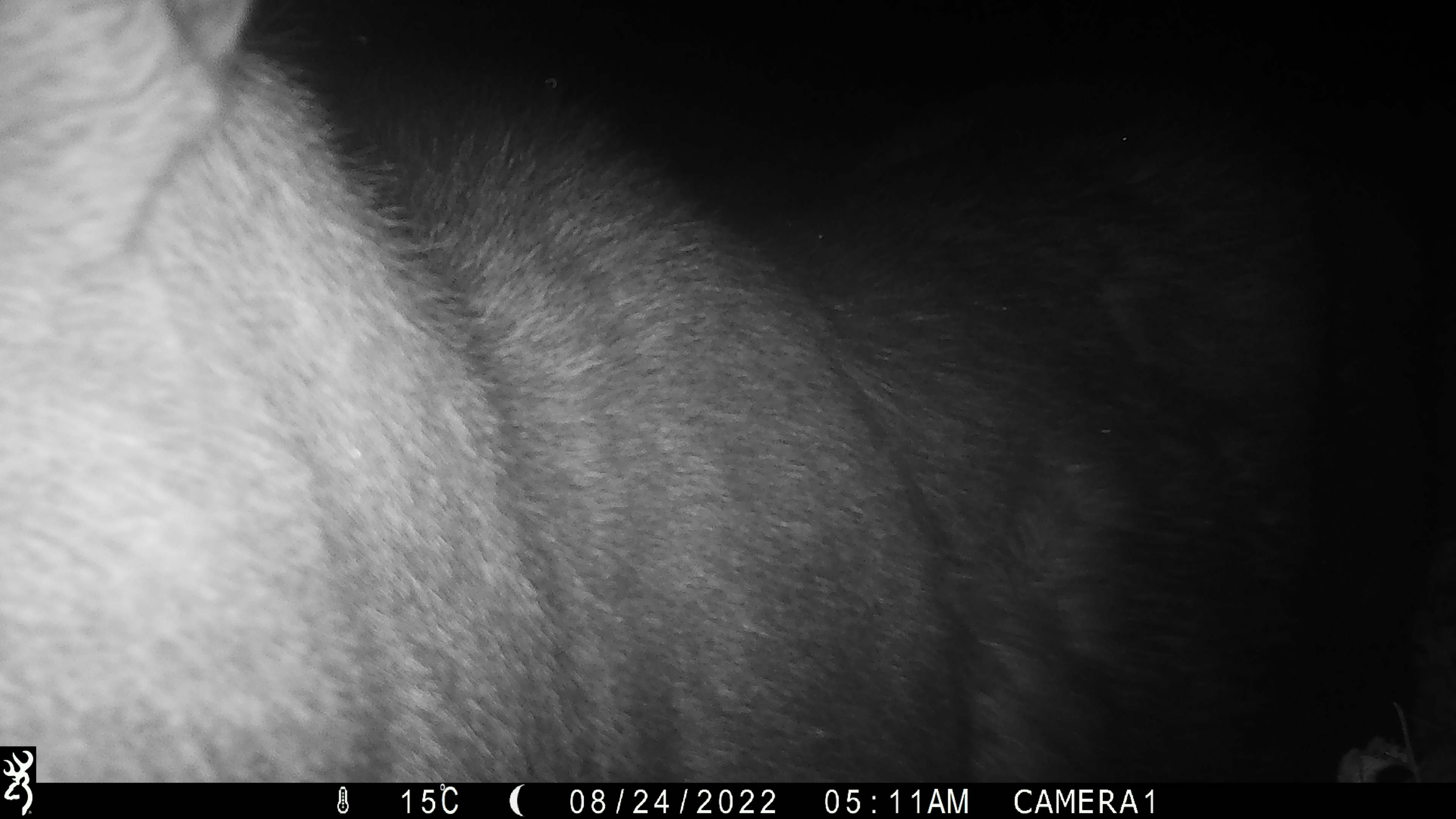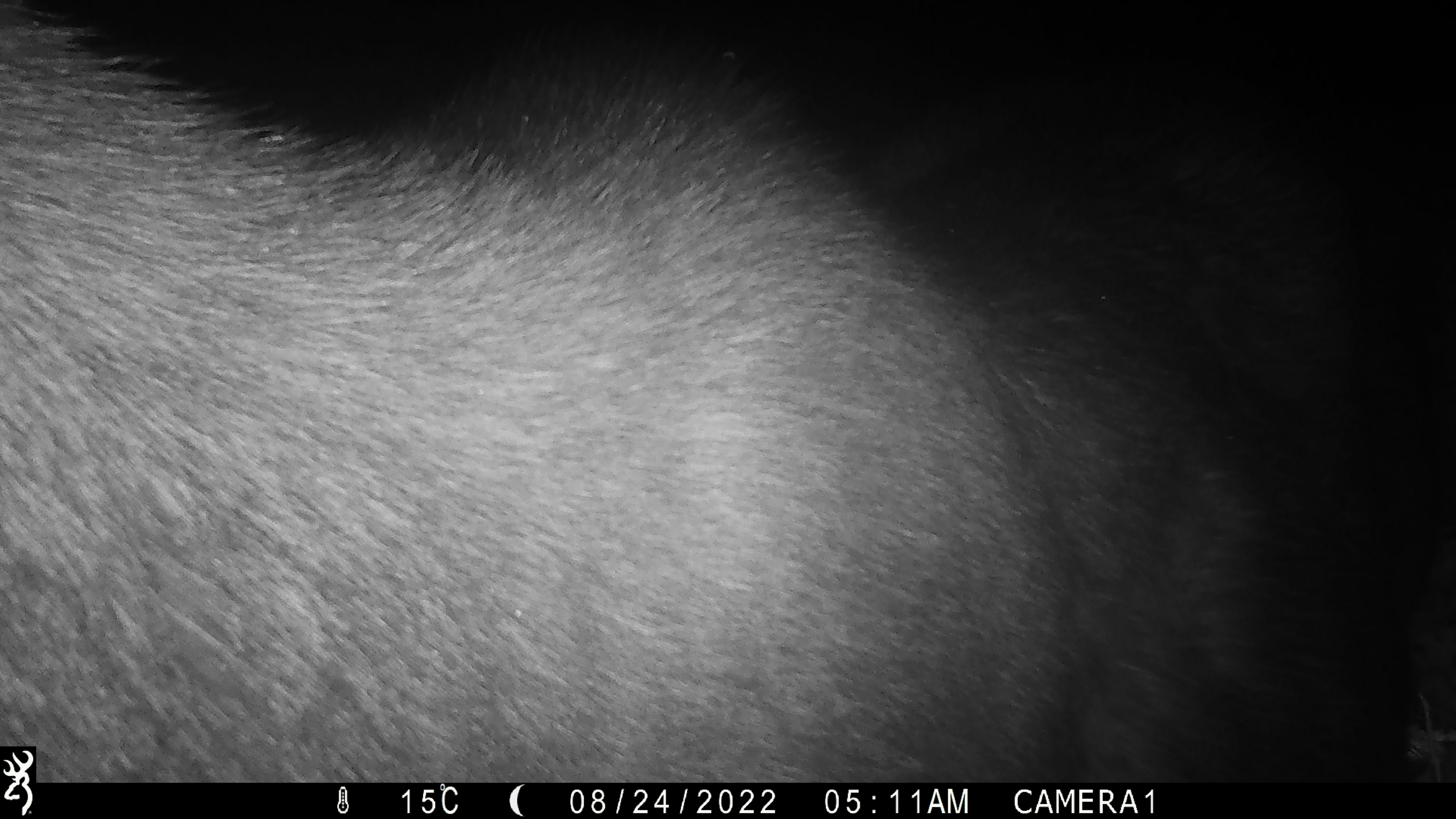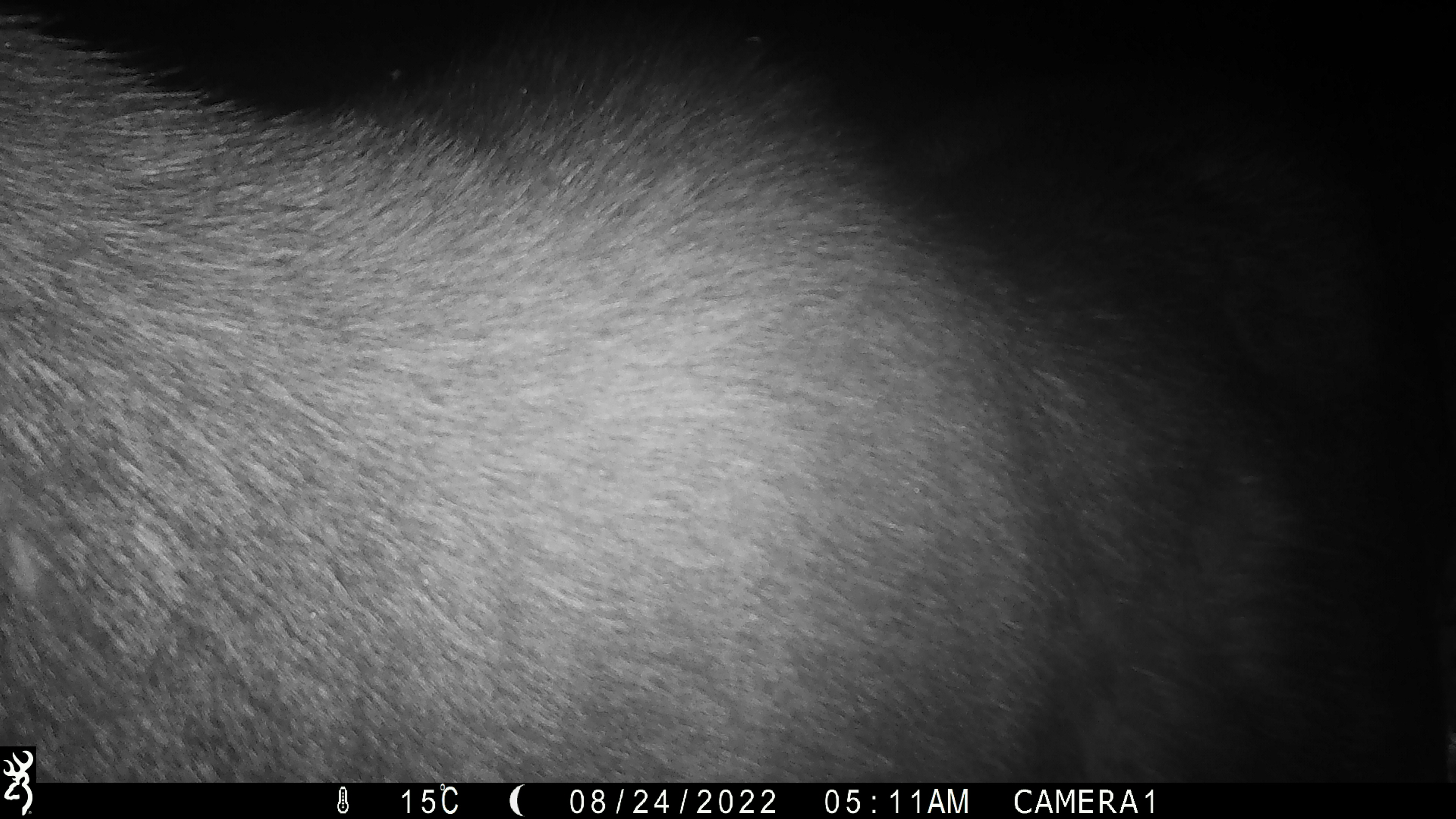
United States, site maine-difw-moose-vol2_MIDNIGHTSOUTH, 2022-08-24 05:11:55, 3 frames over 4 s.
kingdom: Animalia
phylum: Chordata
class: Mammalia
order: Artiodactyla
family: Cervidae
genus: Alces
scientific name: Alces alces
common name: moose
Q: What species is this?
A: Moose (Alces alces).